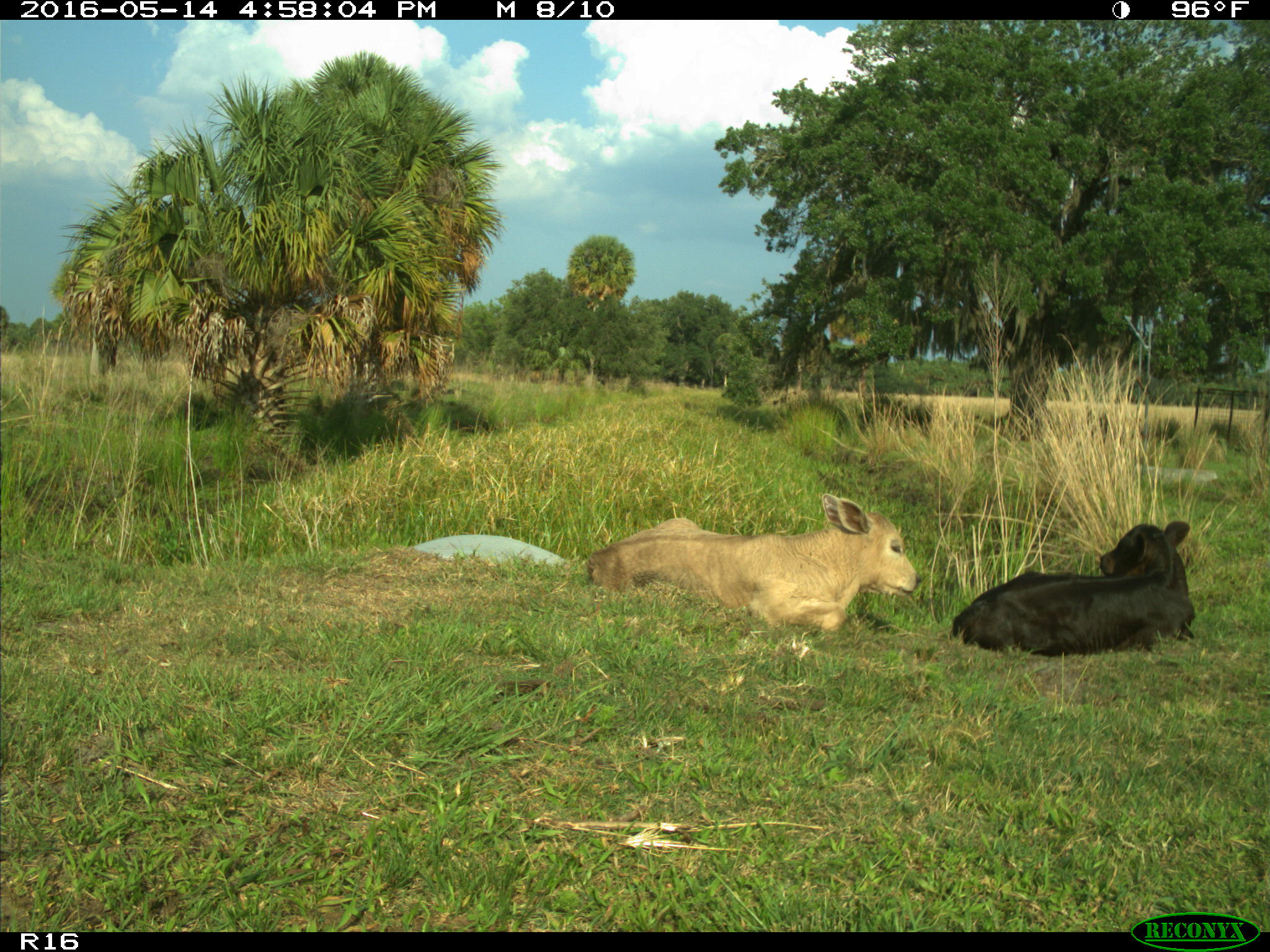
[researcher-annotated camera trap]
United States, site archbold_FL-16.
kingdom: Animalia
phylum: Chordata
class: Mammalia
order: Artiodactyla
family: Bovidae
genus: Bos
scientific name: Bos taurus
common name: domestic cow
Bos taurus (domestic cow).